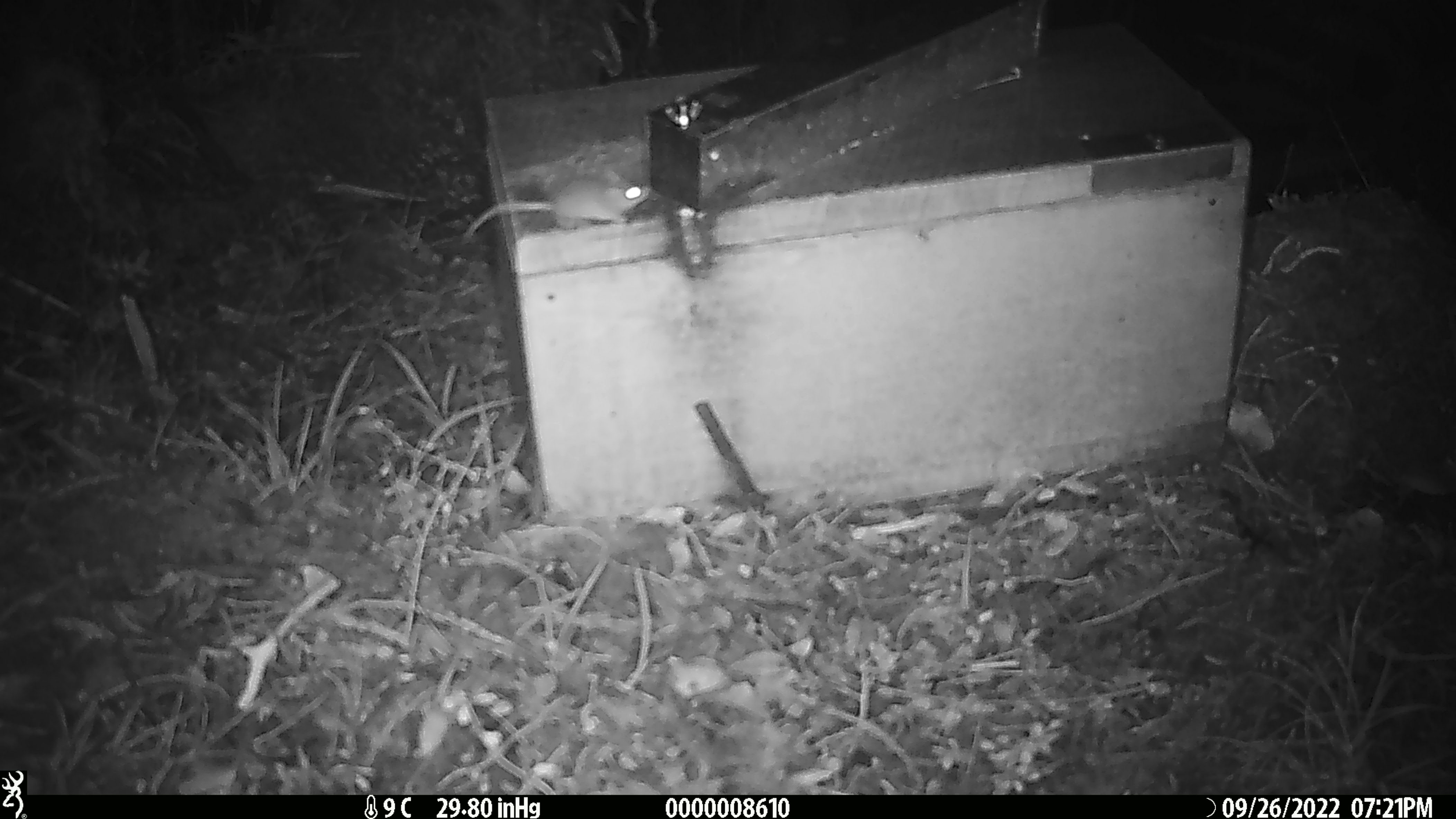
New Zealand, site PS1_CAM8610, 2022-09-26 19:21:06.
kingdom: Animalia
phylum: Chordata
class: Mammalia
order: Rodentia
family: Muridae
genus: Mus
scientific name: Mus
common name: mouse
Mouse (Mus).